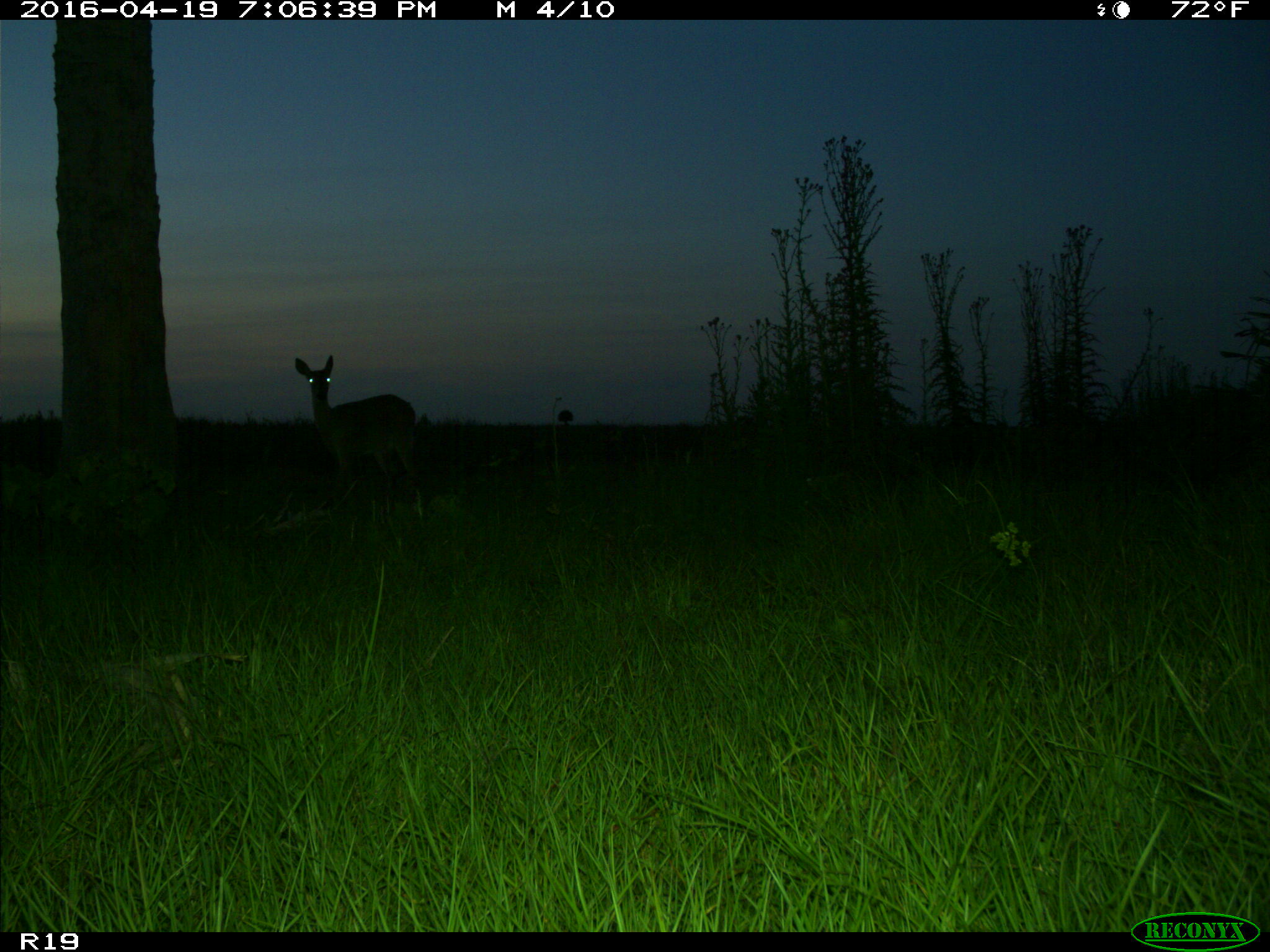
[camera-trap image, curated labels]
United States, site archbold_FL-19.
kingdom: Animalia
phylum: Chordata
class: Mammalia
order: Artiodactyla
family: Cervidae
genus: Odocoileus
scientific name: Odocoileus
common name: deer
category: unidentified deer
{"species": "unidentified deer (deer) (Odocoileus)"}